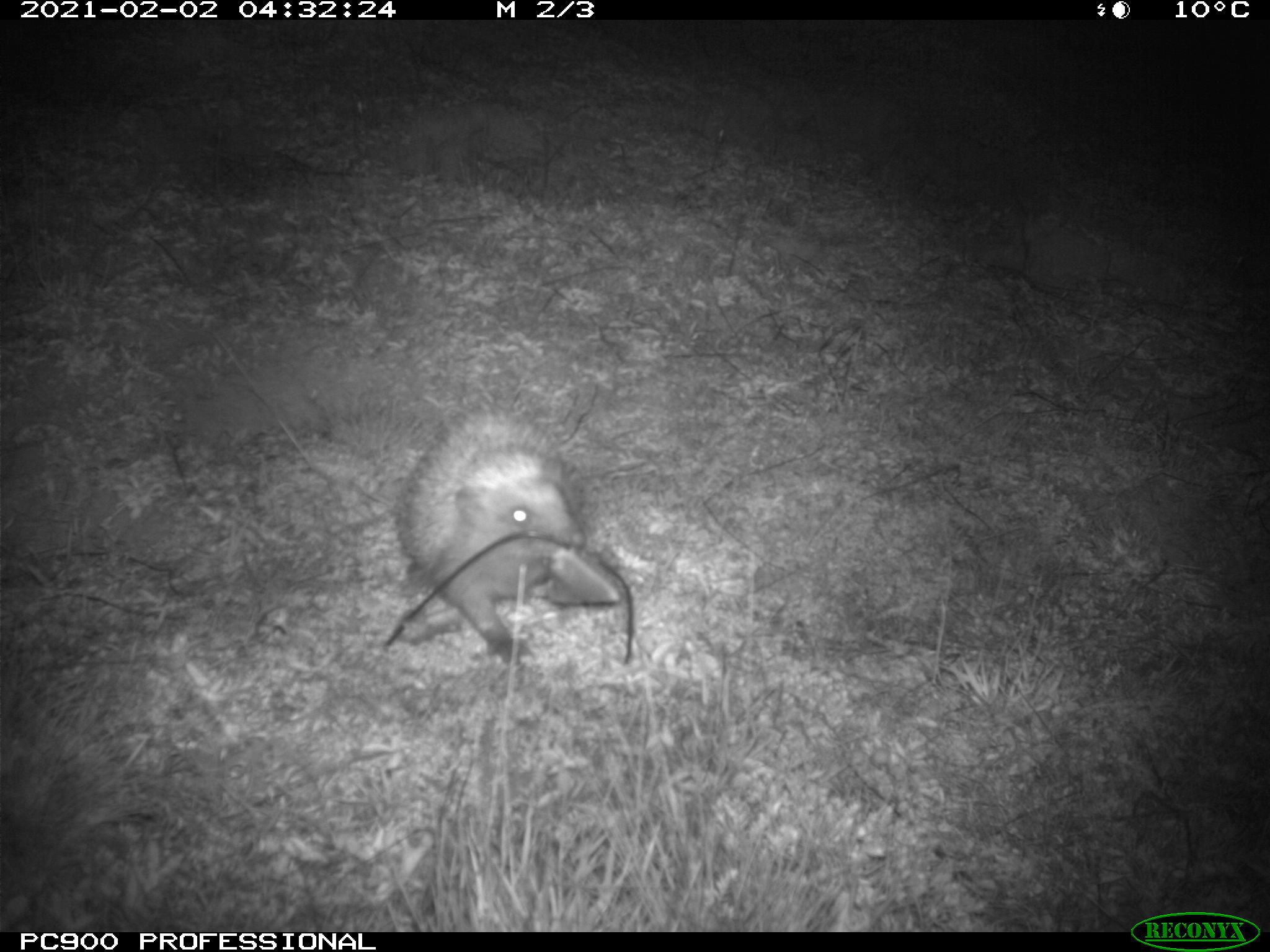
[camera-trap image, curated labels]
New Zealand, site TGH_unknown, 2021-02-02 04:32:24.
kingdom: Animalia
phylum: Chordata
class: Mammalia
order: Eulipotyphla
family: Erinaceidae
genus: Erinaceus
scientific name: Erinaceus europaeus europaeus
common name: european hedgehog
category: hedgehog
Hedgehog (european hedgehog) (Erinaceus europaeus europaeus).